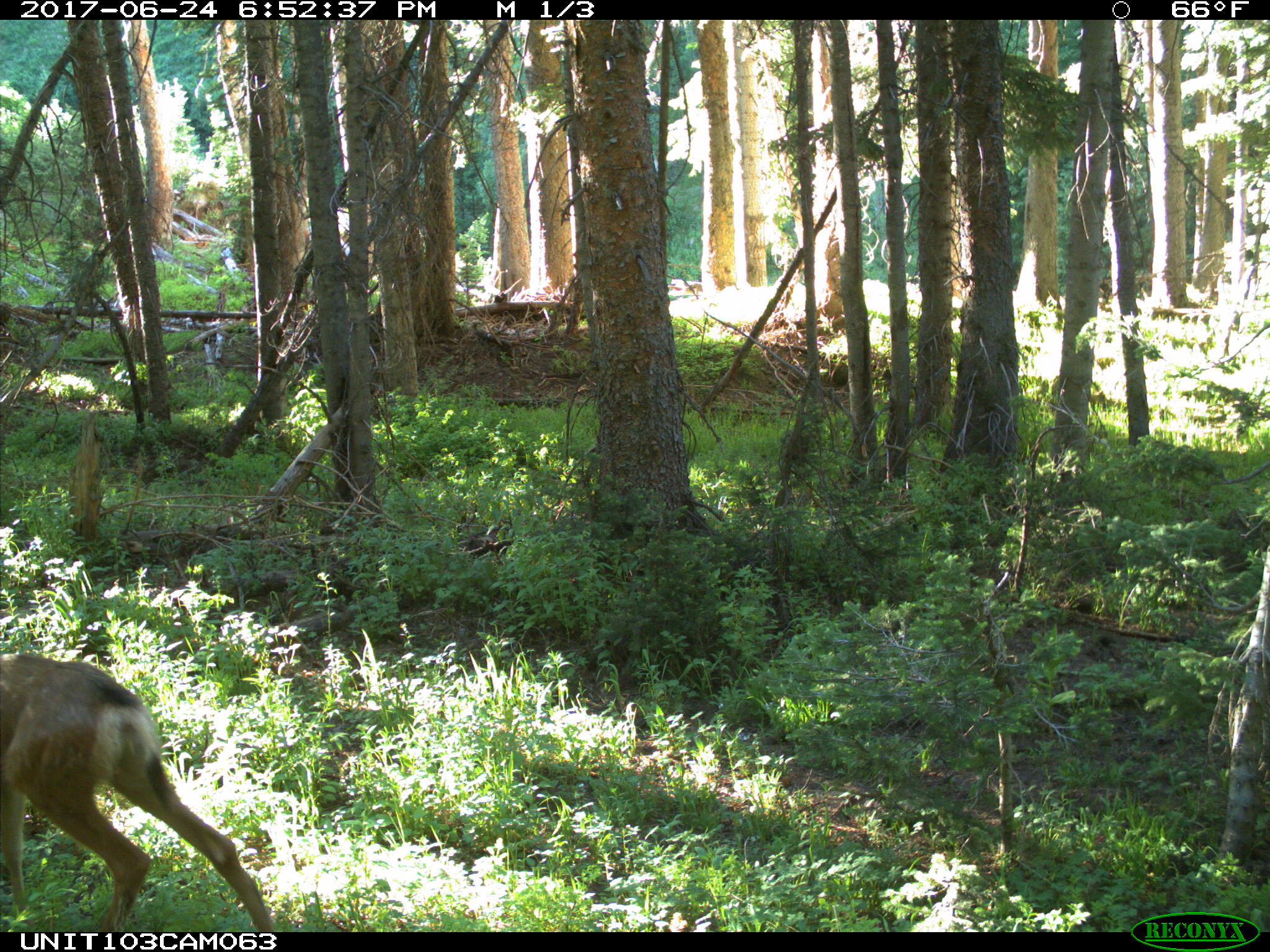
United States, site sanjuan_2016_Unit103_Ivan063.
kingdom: Animalia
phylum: Chordata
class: Mammalia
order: Artiodactyla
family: Cervidae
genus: Odocoileus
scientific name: Odocoileus hemionus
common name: mule deer